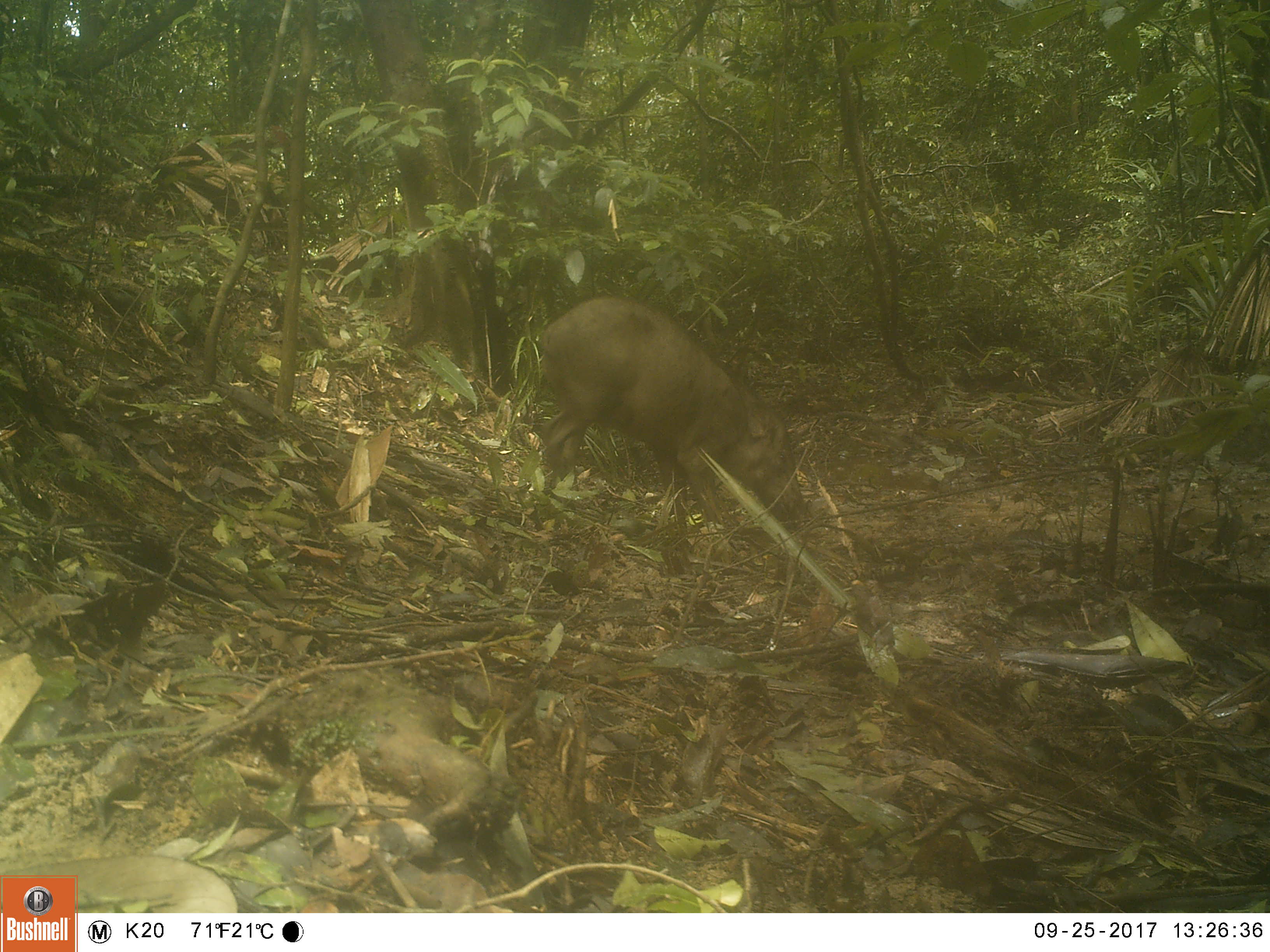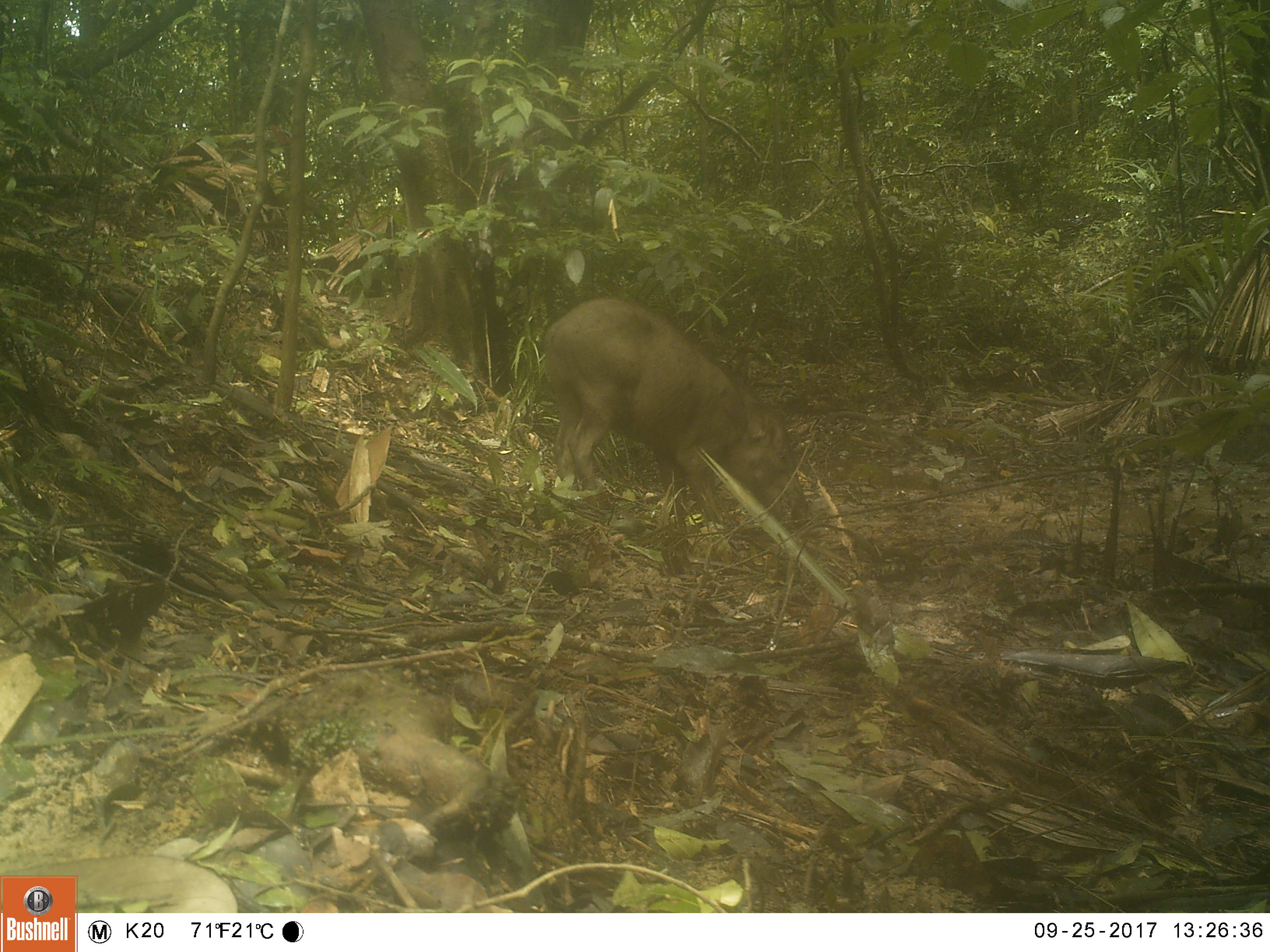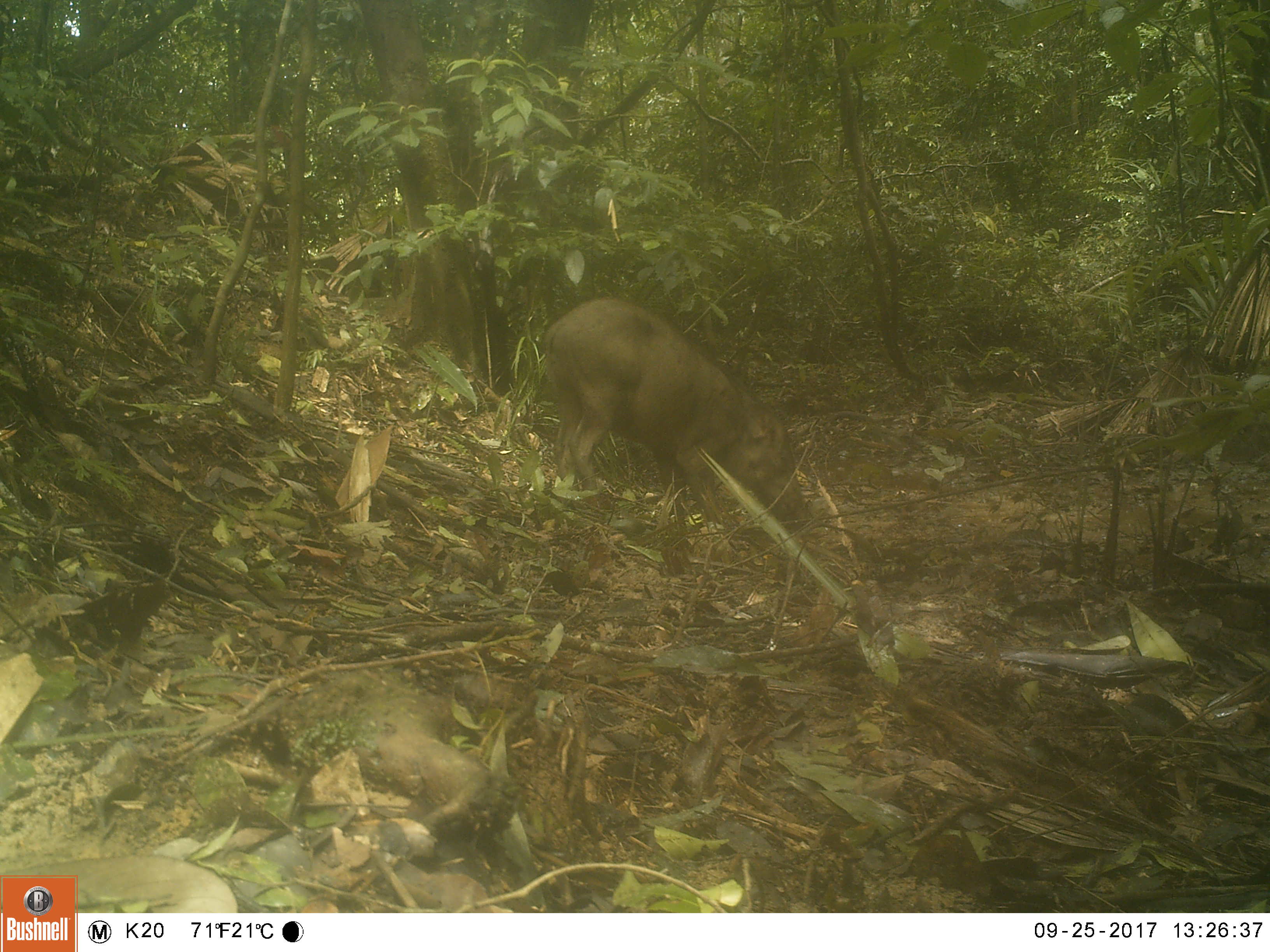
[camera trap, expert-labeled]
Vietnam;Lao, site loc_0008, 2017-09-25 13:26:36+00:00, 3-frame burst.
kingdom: Animalia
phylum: Chordata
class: Mammalia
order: Artiodactyla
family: Suidae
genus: Sus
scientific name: Sus scrofa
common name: eurasian wild pig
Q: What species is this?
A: Eurasian wild pig (Sus scrofa).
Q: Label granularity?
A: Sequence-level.